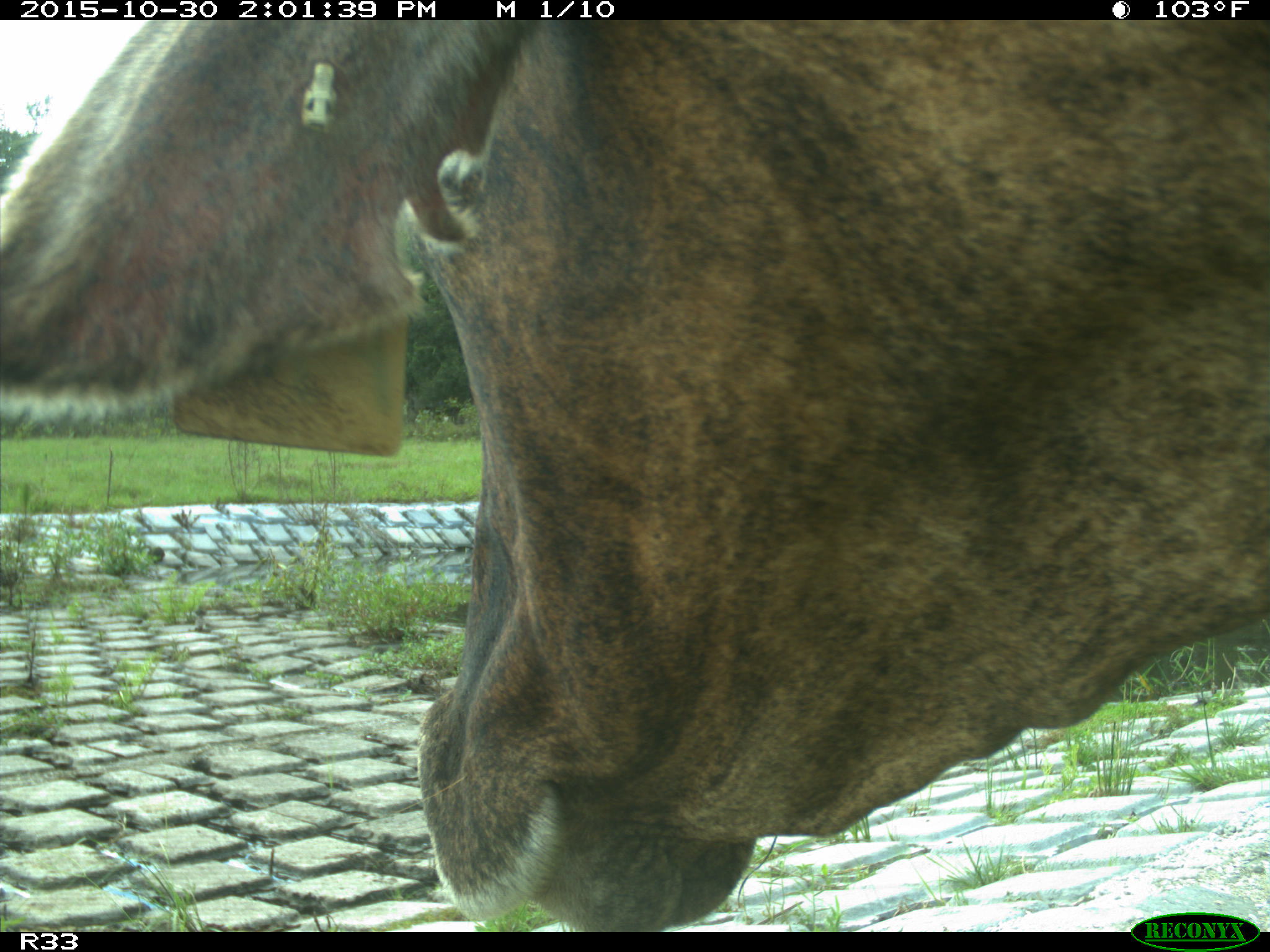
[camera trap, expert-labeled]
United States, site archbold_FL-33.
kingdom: Animalia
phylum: Chordata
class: Mammalia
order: Artiodactyla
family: Bovidae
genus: Bos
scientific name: Bos taurus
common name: domestic cow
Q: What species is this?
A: Bos taurus (domestic cow).